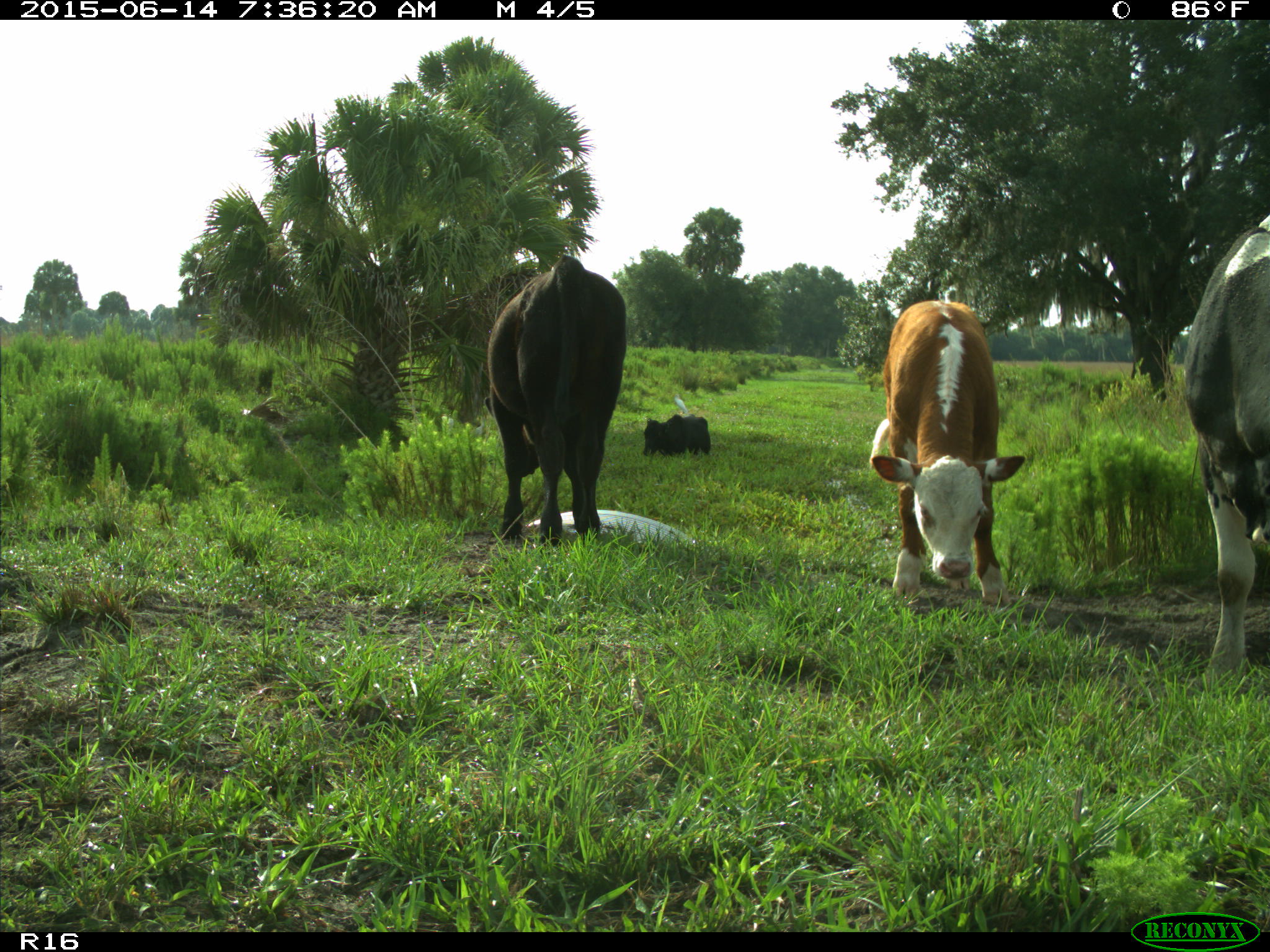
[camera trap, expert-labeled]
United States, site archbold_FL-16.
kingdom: Animalia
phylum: Chordata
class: Mammalia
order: Artiodactyla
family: Bovidae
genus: Bos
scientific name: Bos taurus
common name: domestic cow